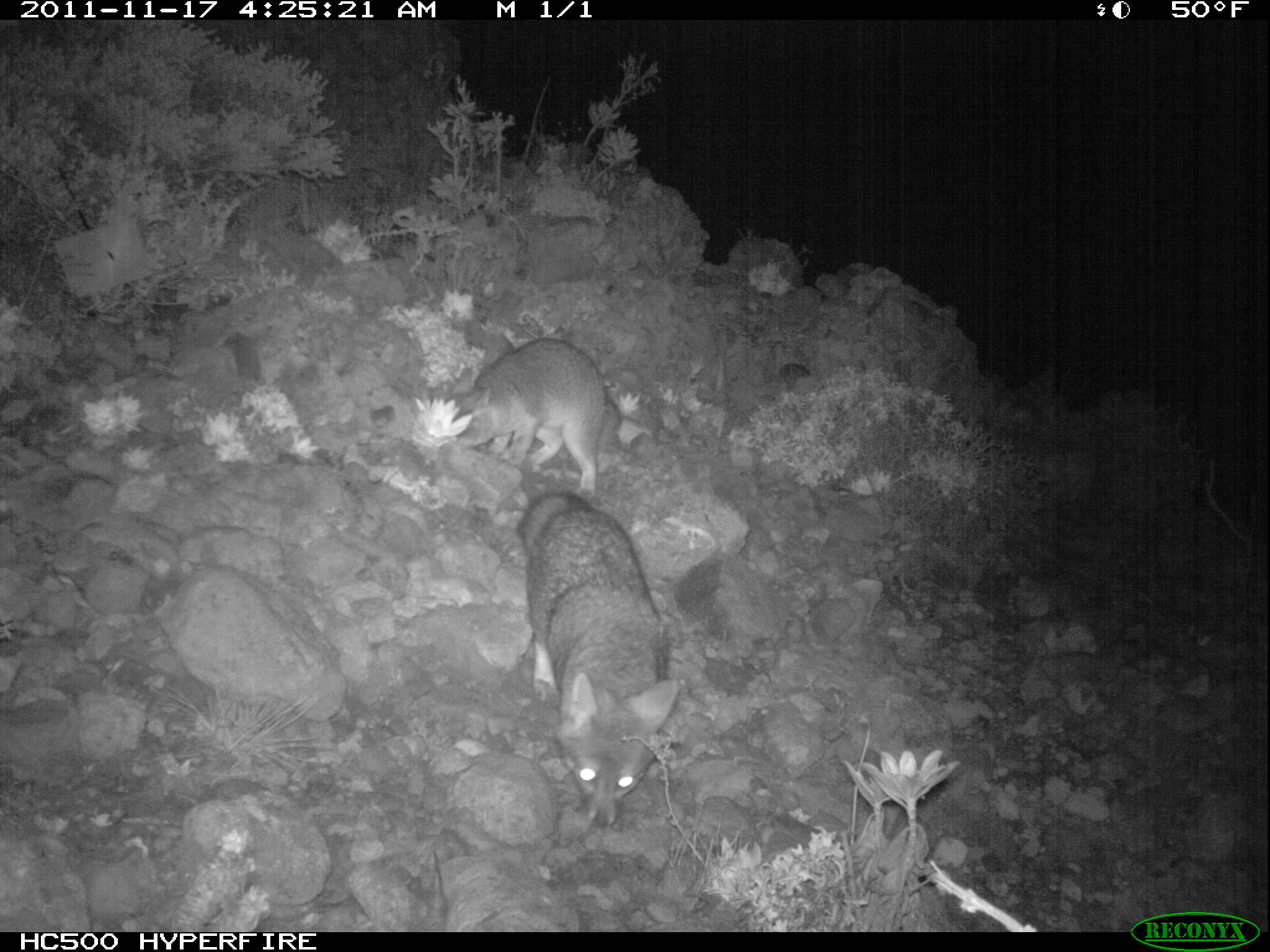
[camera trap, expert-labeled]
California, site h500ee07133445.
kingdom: Animalia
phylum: Chordata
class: Mammalia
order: Carnivora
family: Canidae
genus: Urocyon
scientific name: Urocyon littoralis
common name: island fox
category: fox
Fox (island fox) (Urocyon littoralis).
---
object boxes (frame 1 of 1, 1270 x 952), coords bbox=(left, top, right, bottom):
fox: bbox=(516, 491, 680, 828); bbox=(443, 337, 606, 501)